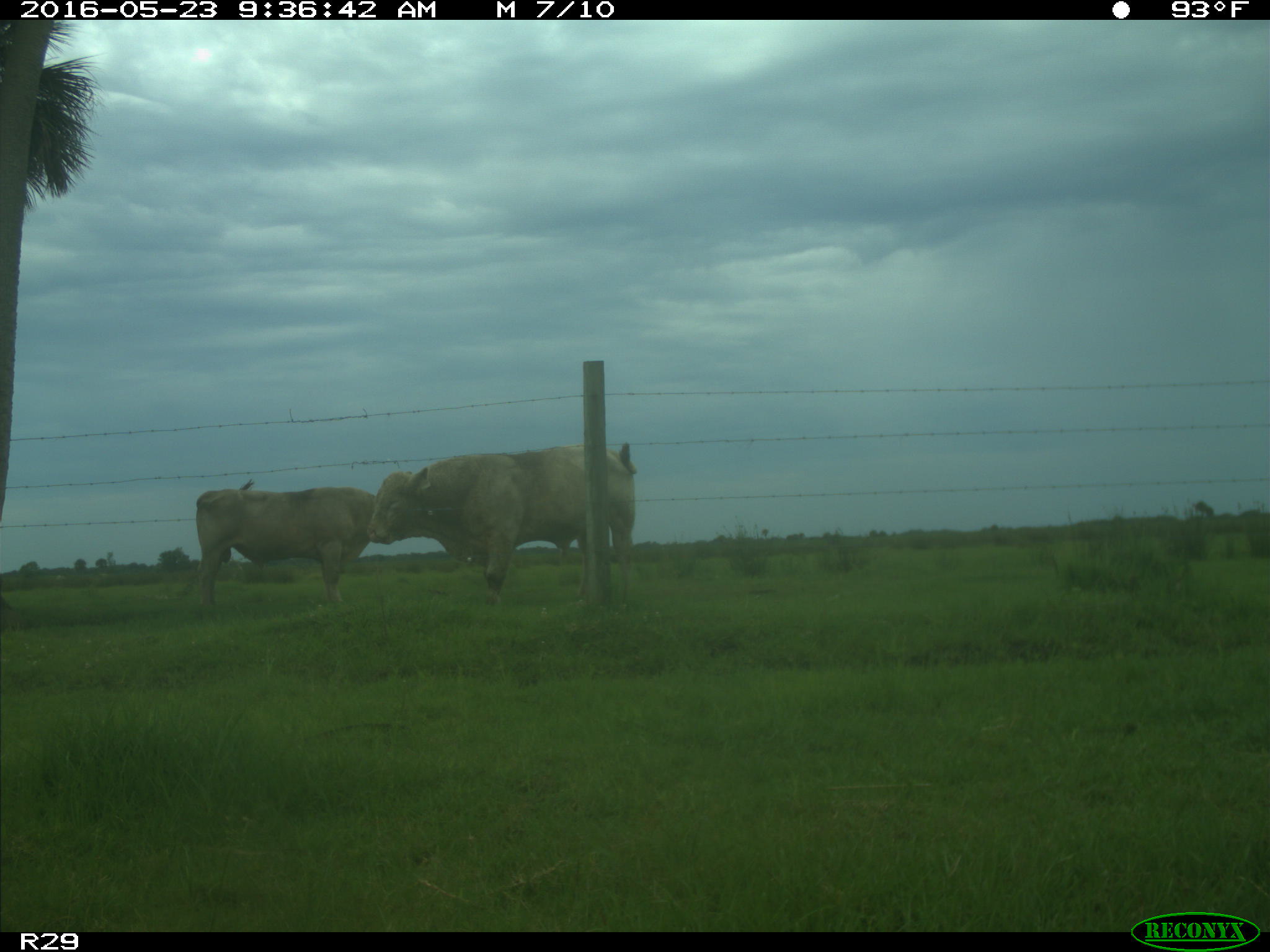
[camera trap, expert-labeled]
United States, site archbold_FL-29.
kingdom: Animalia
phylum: Chordata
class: Mammalia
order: Artiodactyla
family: Bovidae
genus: Bos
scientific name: Bos taurus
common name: domestic cow